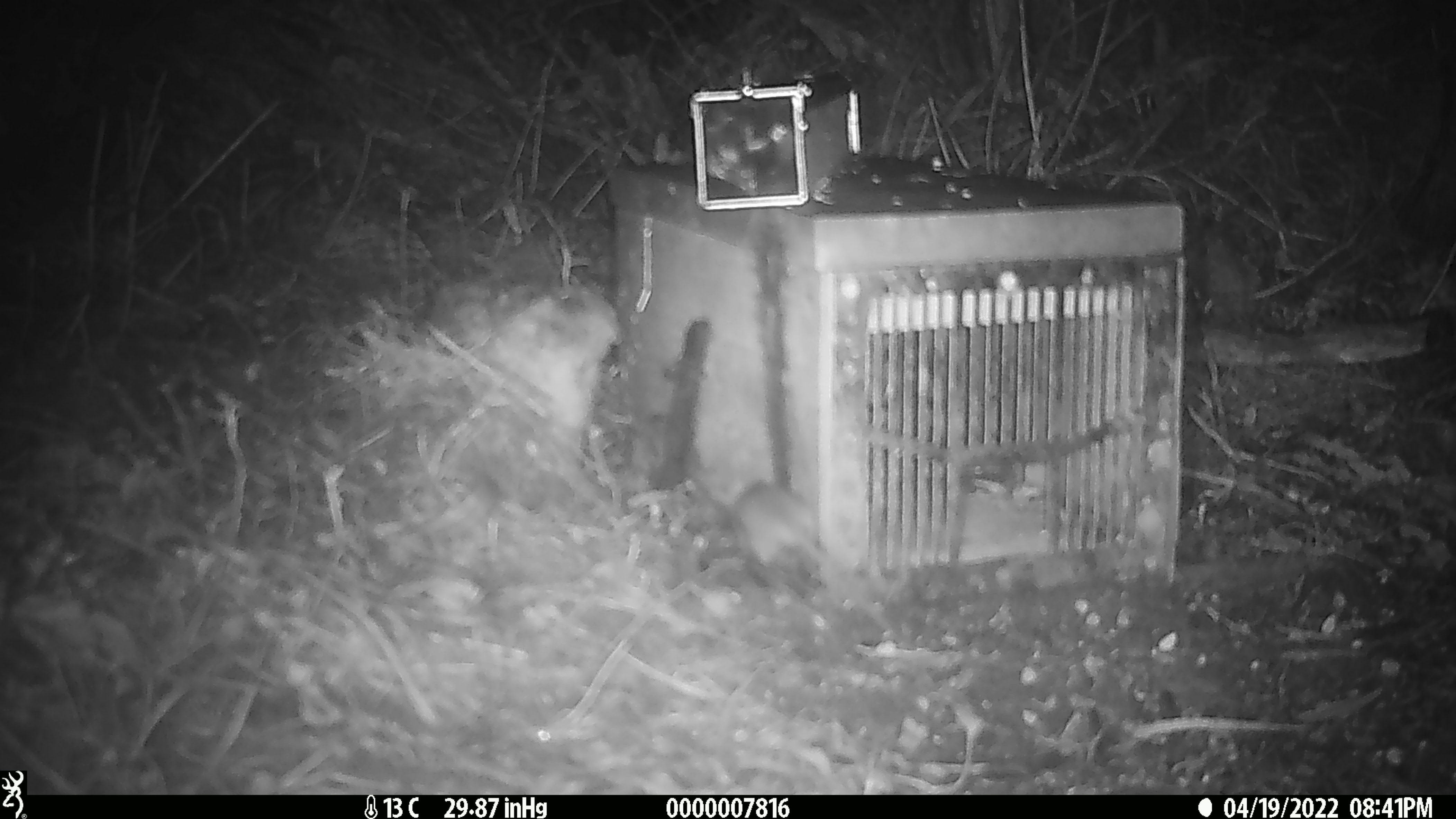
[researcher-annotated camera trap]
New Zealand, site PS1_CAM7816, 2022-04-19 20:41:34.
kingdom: Animalia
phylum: Chordata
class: Mammalia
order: Rodentia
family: Muridae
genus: Mus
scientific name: Mus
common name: mouse